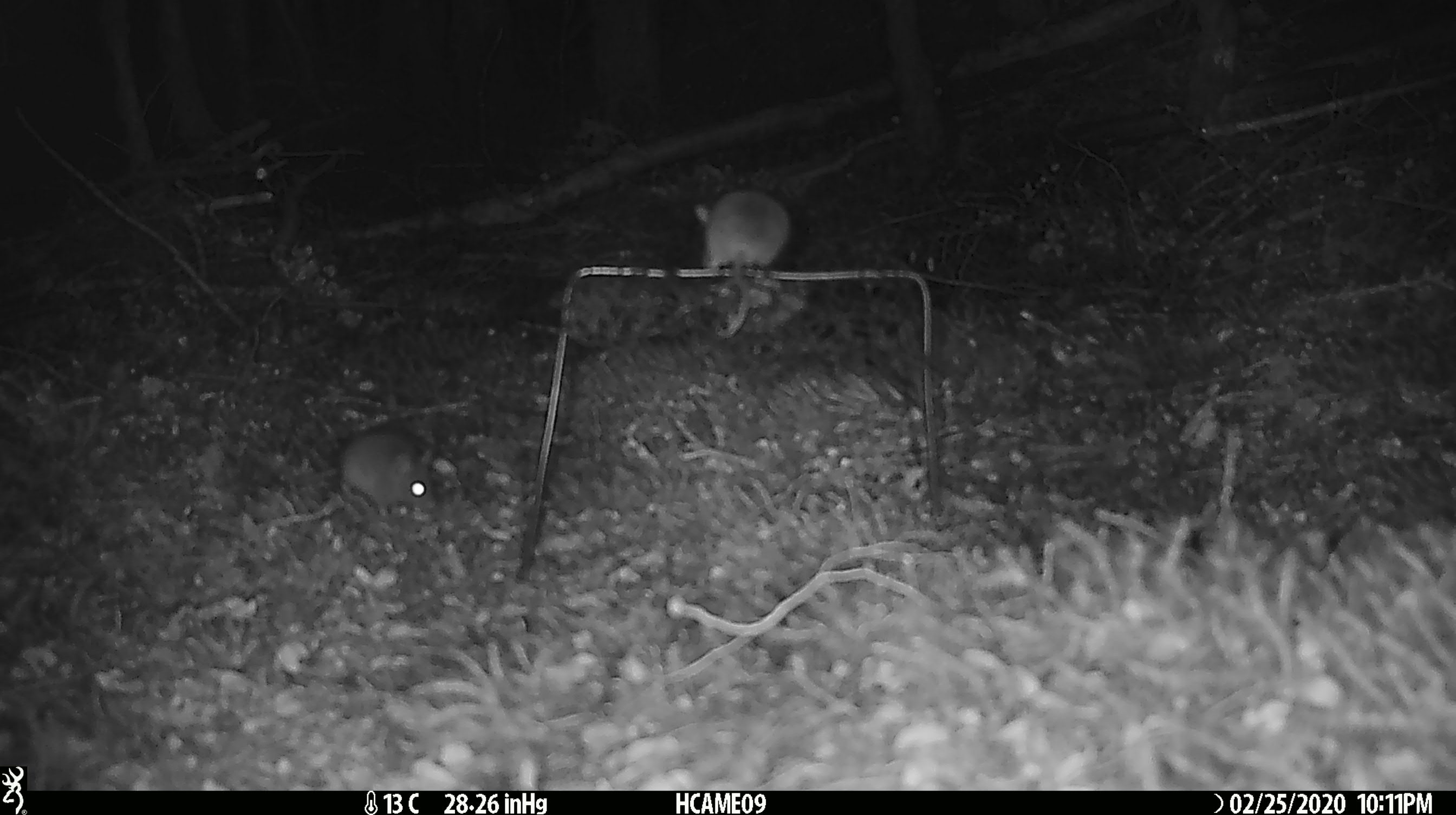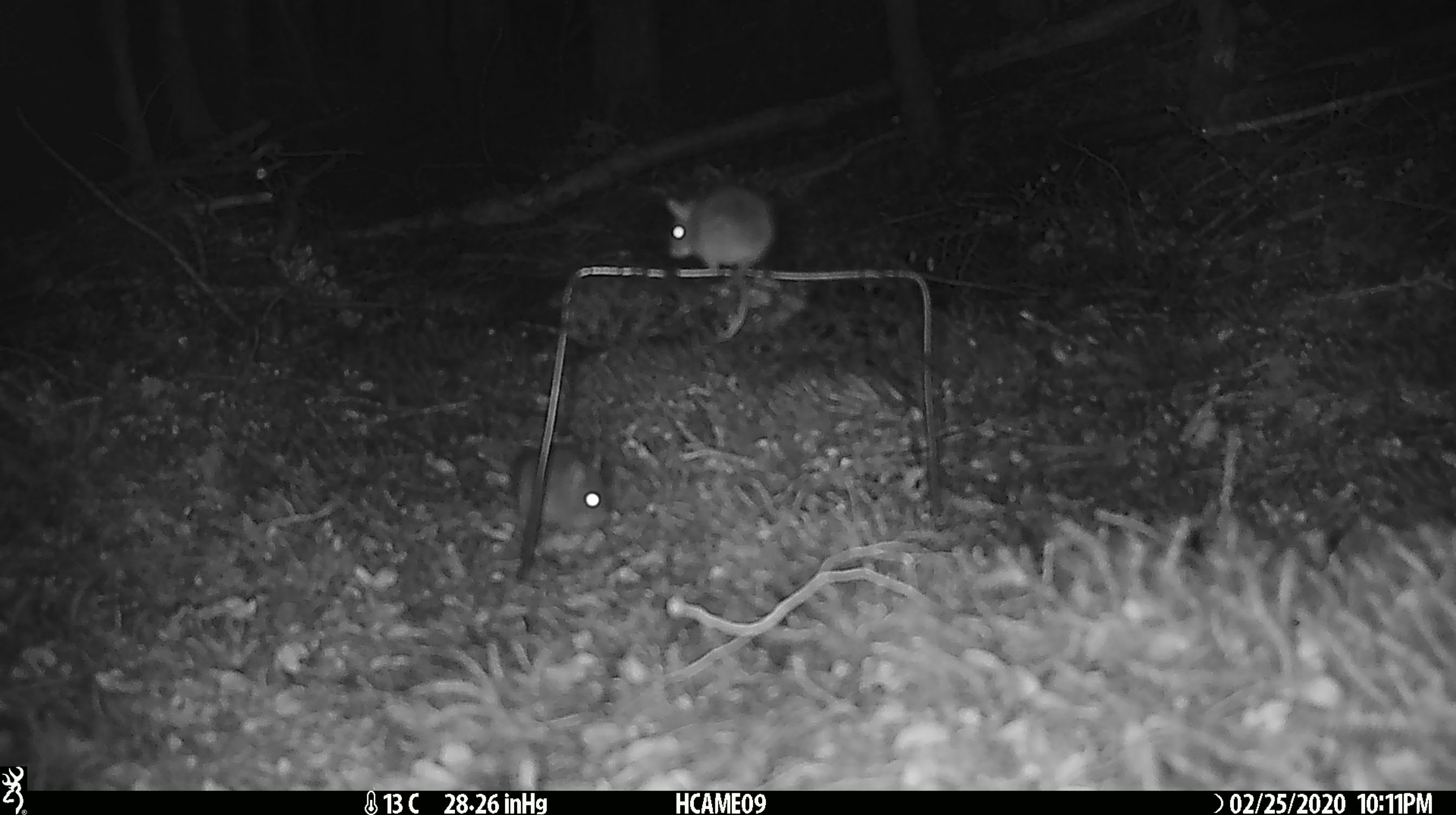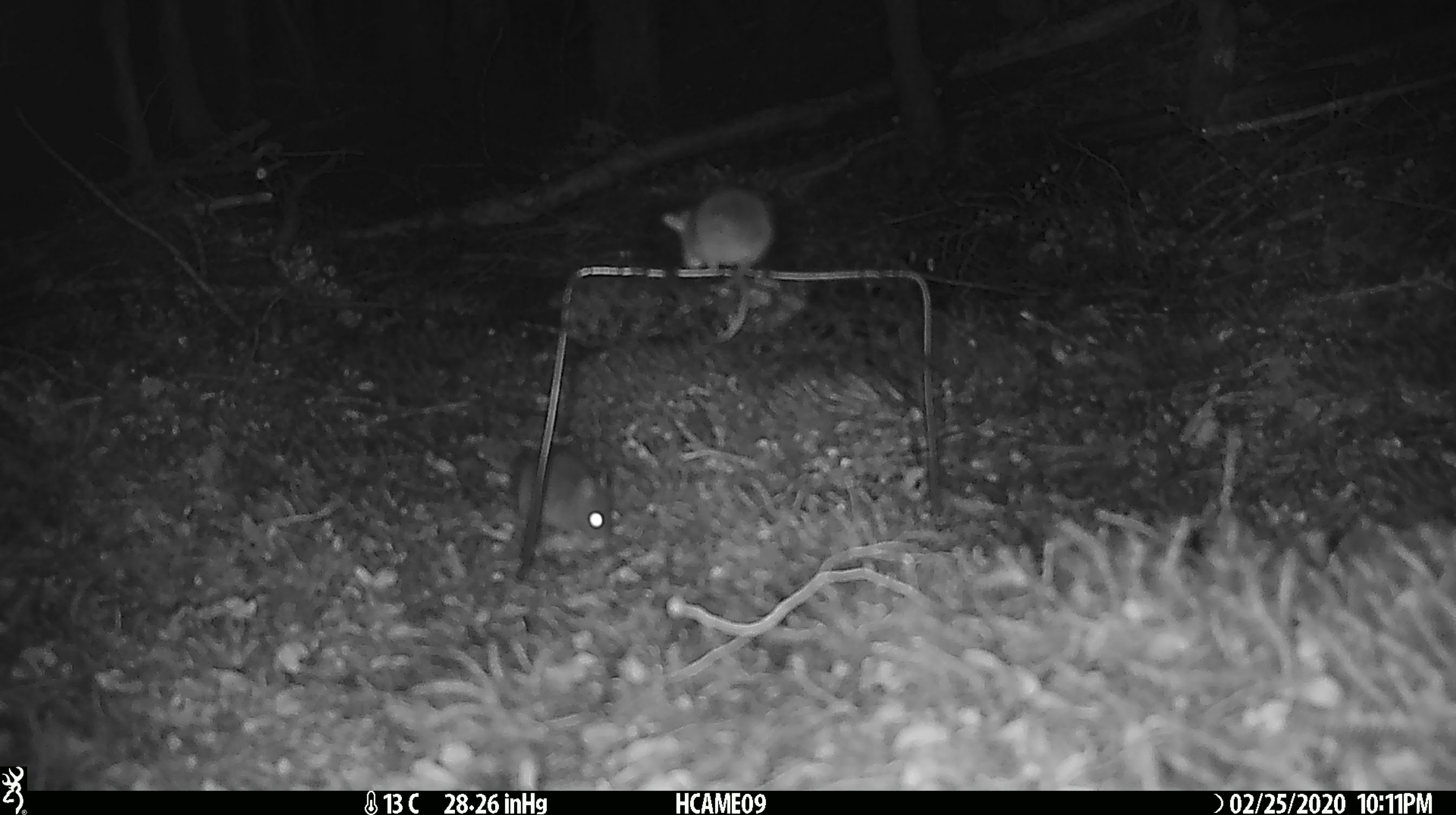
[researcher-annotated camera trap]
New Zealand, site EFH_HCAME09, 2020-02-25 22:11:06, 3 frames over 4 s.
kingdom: Animalia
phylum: Chordata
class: Mammalia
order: Rodentia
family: Muridae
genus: Mus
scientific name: Mus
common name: mouse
Mouse (Mus).